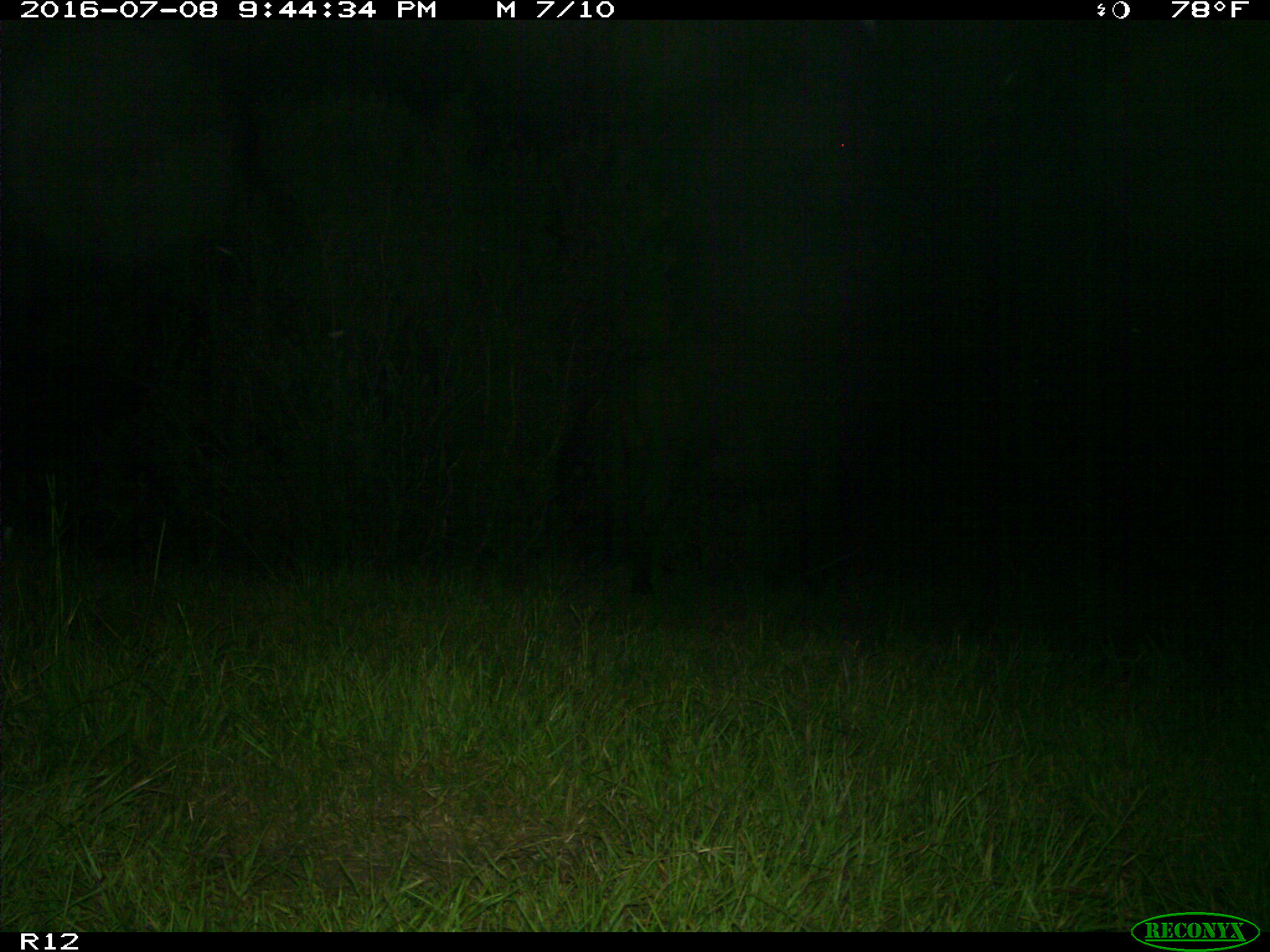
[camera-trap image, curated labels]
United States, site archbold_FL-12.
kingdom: Animalia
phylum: Chordata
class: Mammalia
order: Artiodactyla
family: Bovidae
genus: Bos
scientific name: Bos taurus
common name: domestic cow